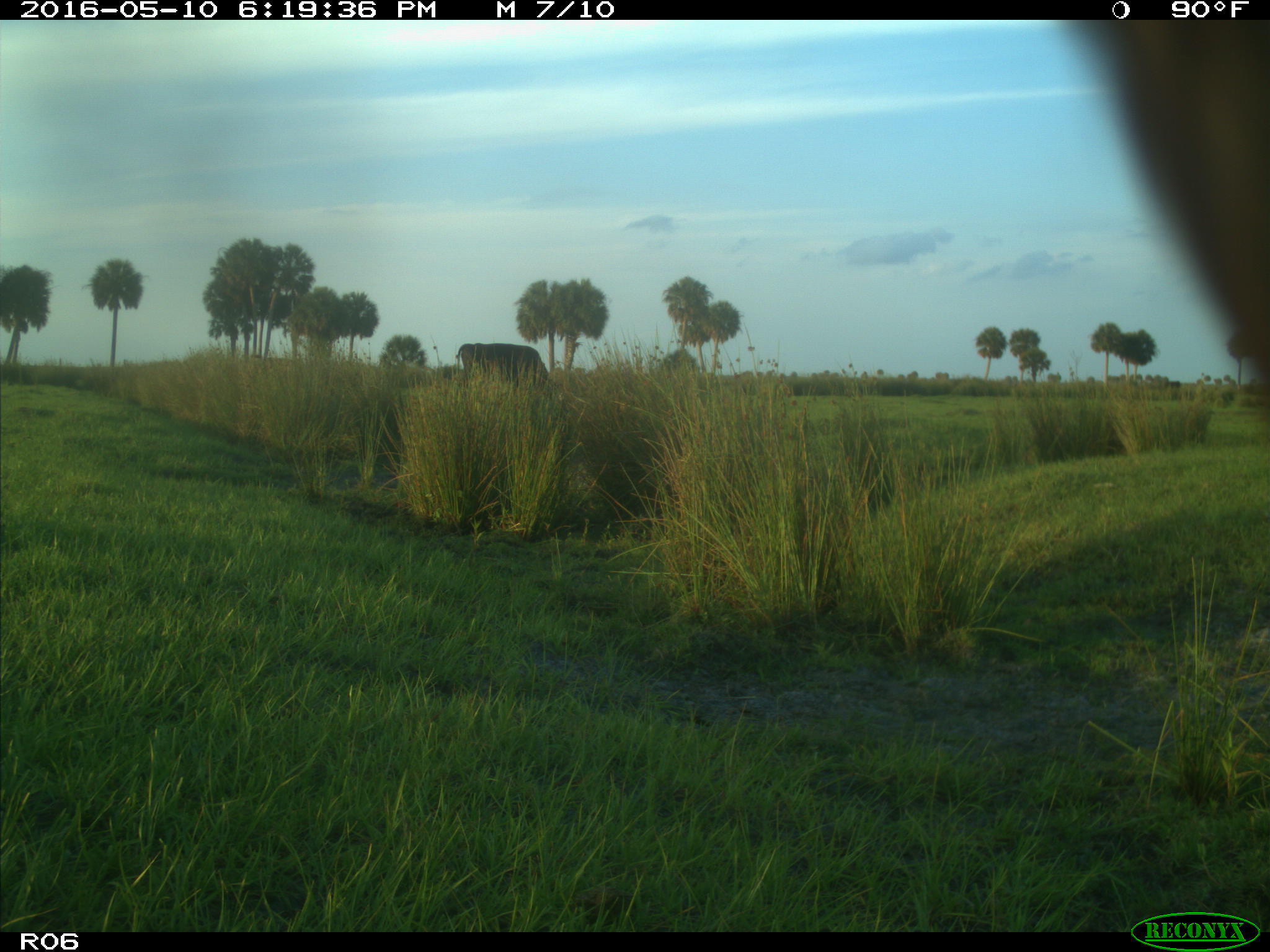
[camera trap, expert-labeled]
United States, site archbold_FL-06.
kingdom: Animalia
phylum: Chordata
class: Mammalia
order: Artiodactyla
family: Bovidae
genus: Bos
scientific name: Bos taurus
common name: domestic cow